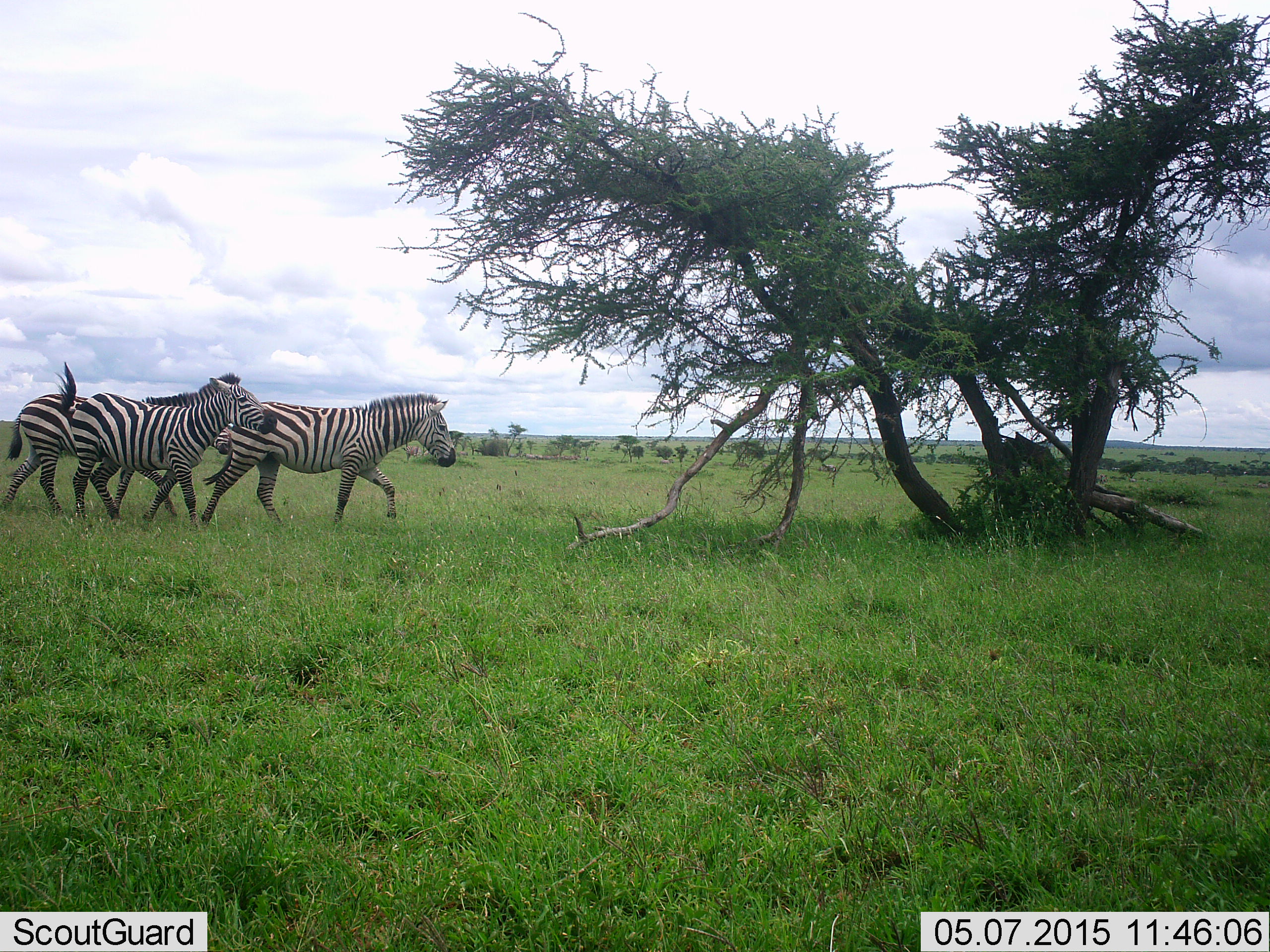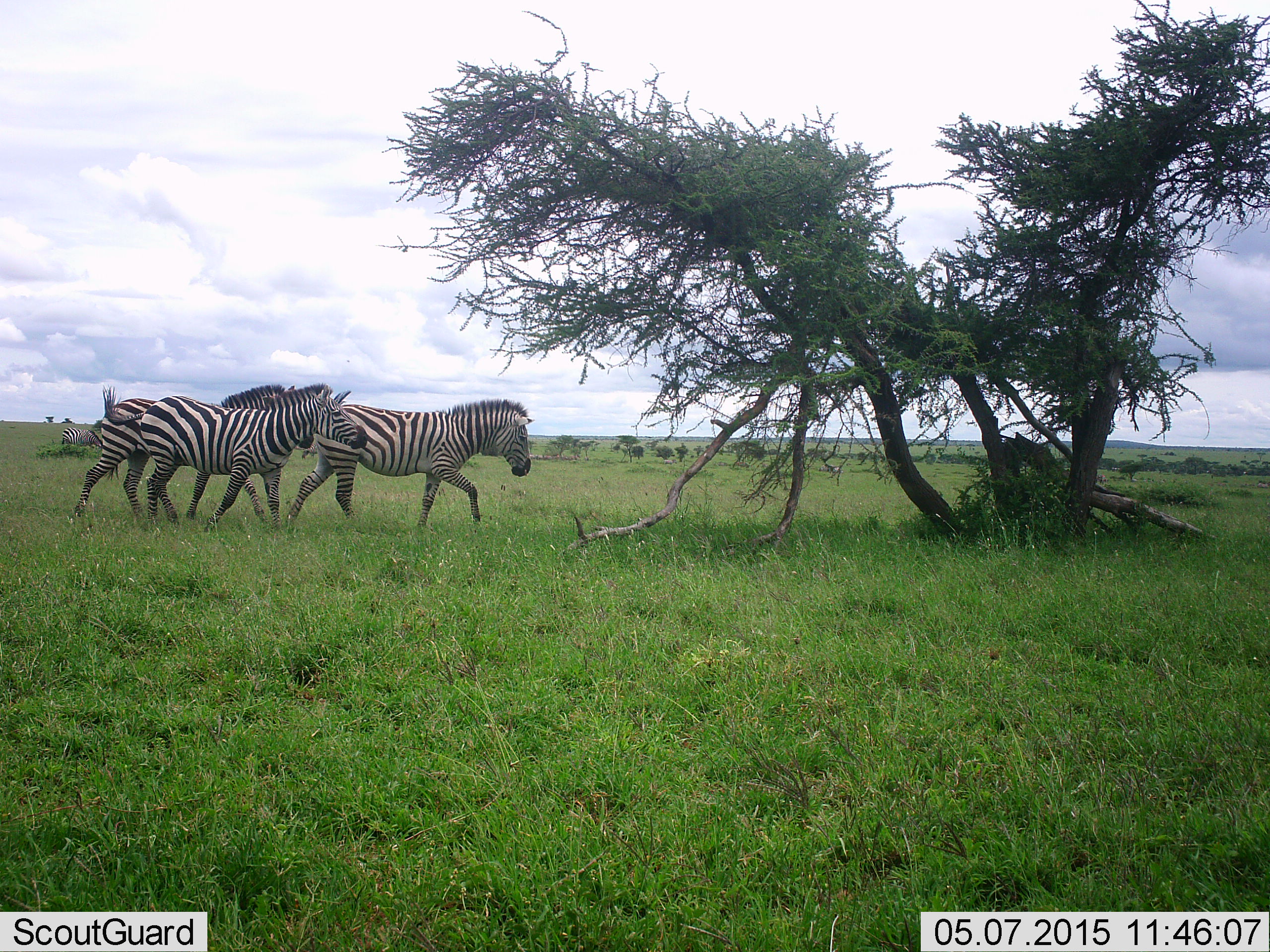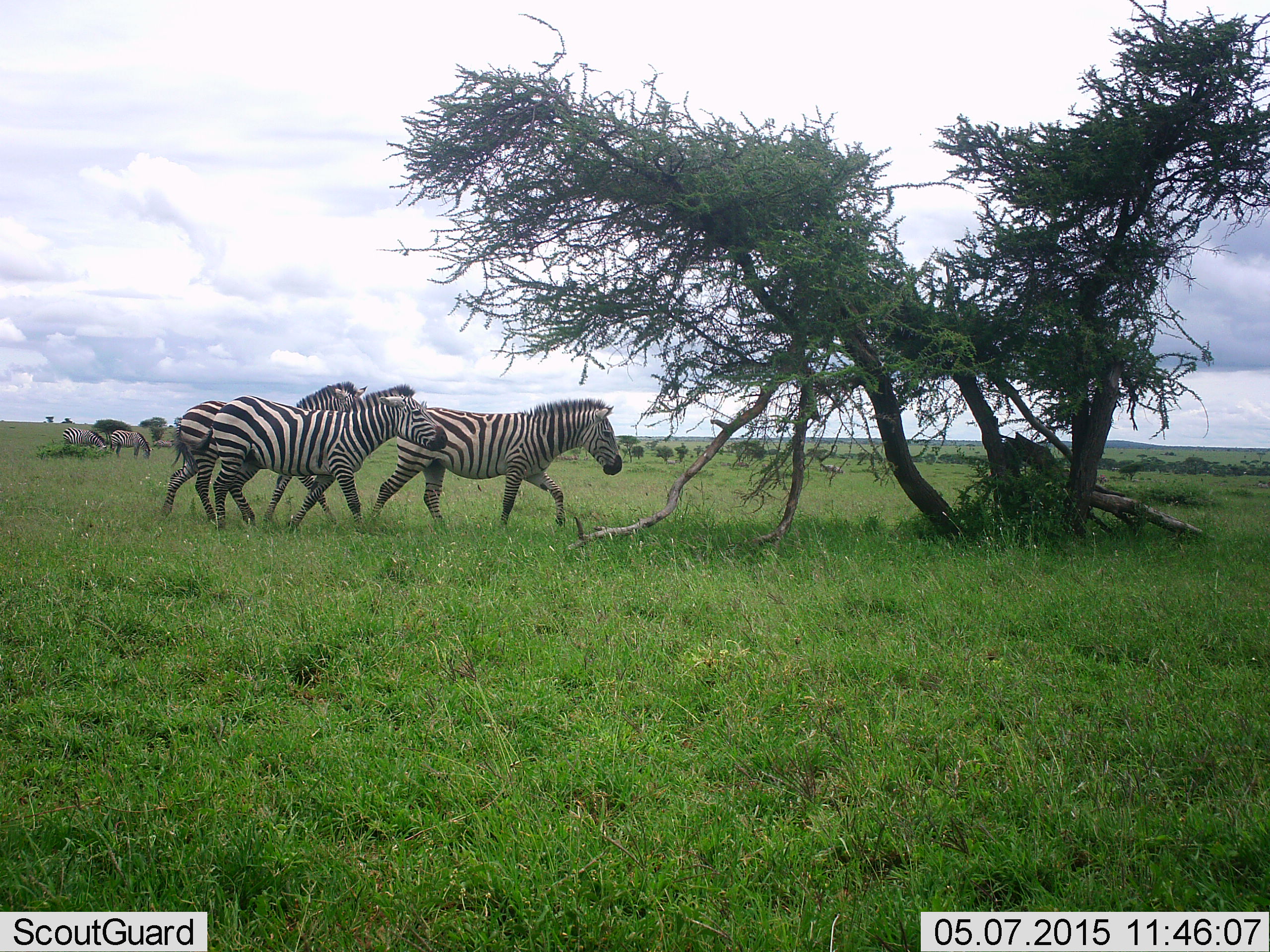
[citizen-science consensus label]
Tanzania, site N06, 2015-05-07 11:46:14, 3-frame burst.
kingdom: Animalia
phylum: Chordata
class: Mammalia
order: Perissodactyla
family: Equidae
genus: Equus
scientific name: Equus quagga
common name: plains zebra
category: zebra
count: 3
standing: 10%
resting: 0%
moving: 100%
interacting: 0%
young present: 0%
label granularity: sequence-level